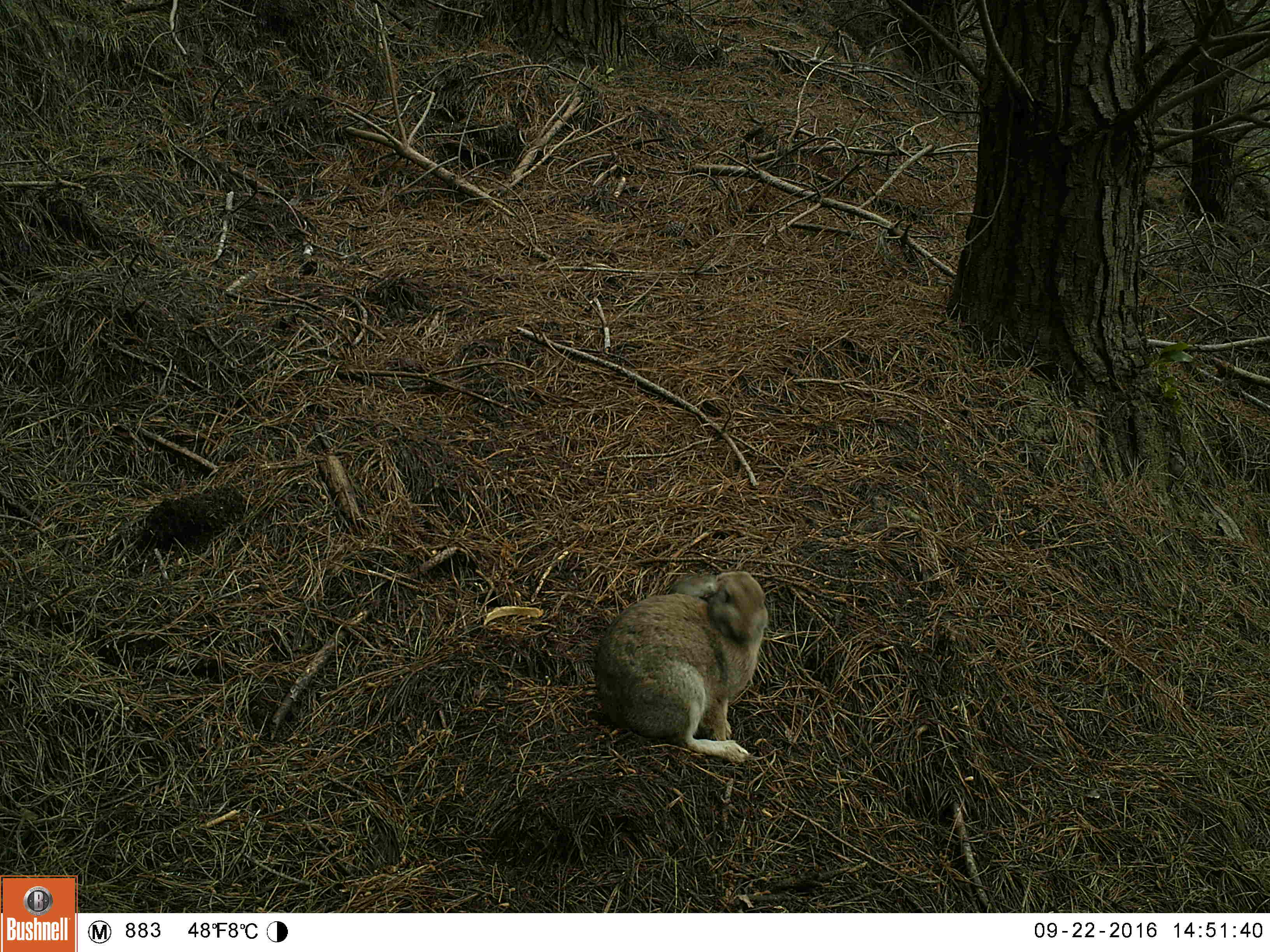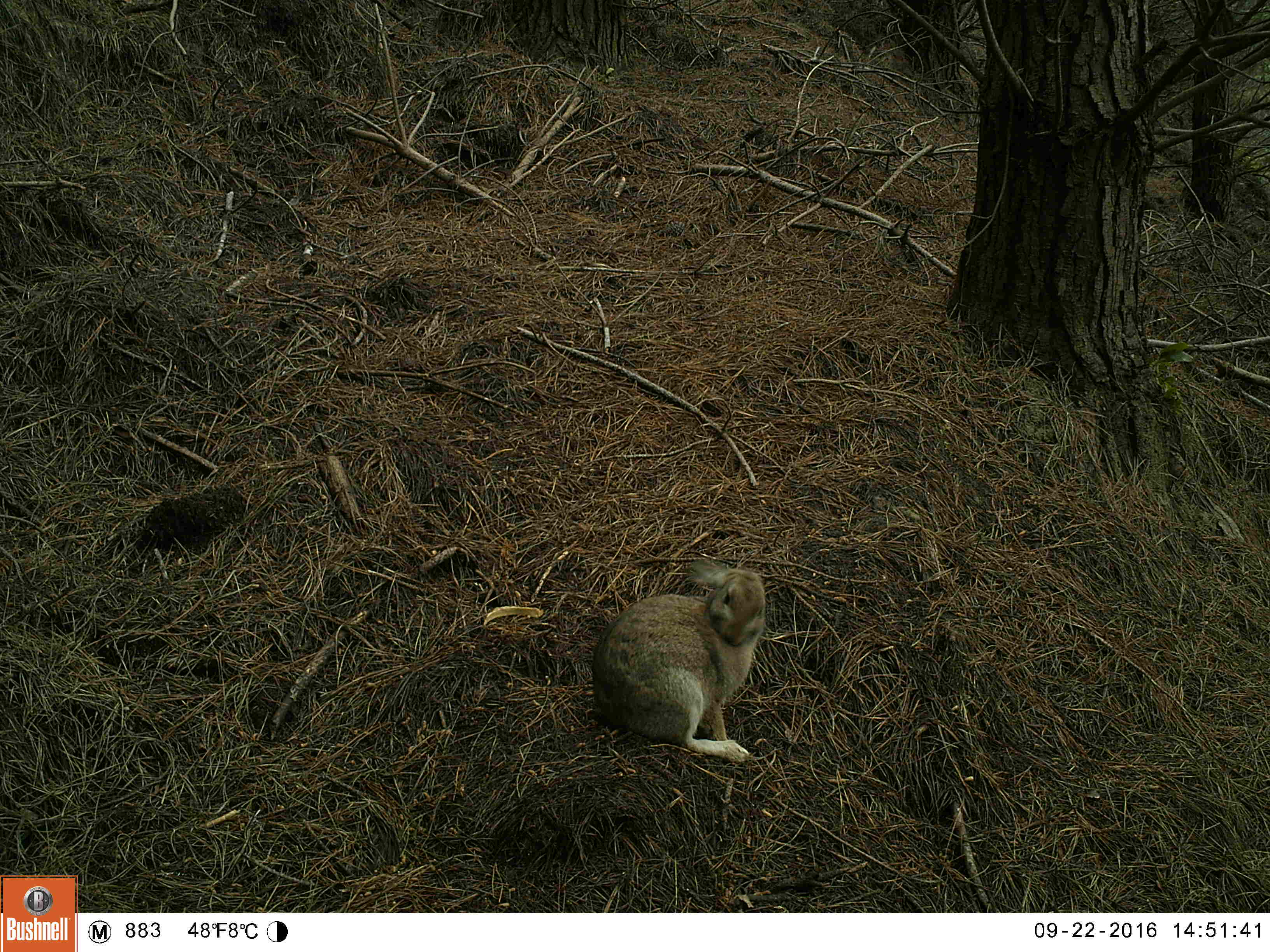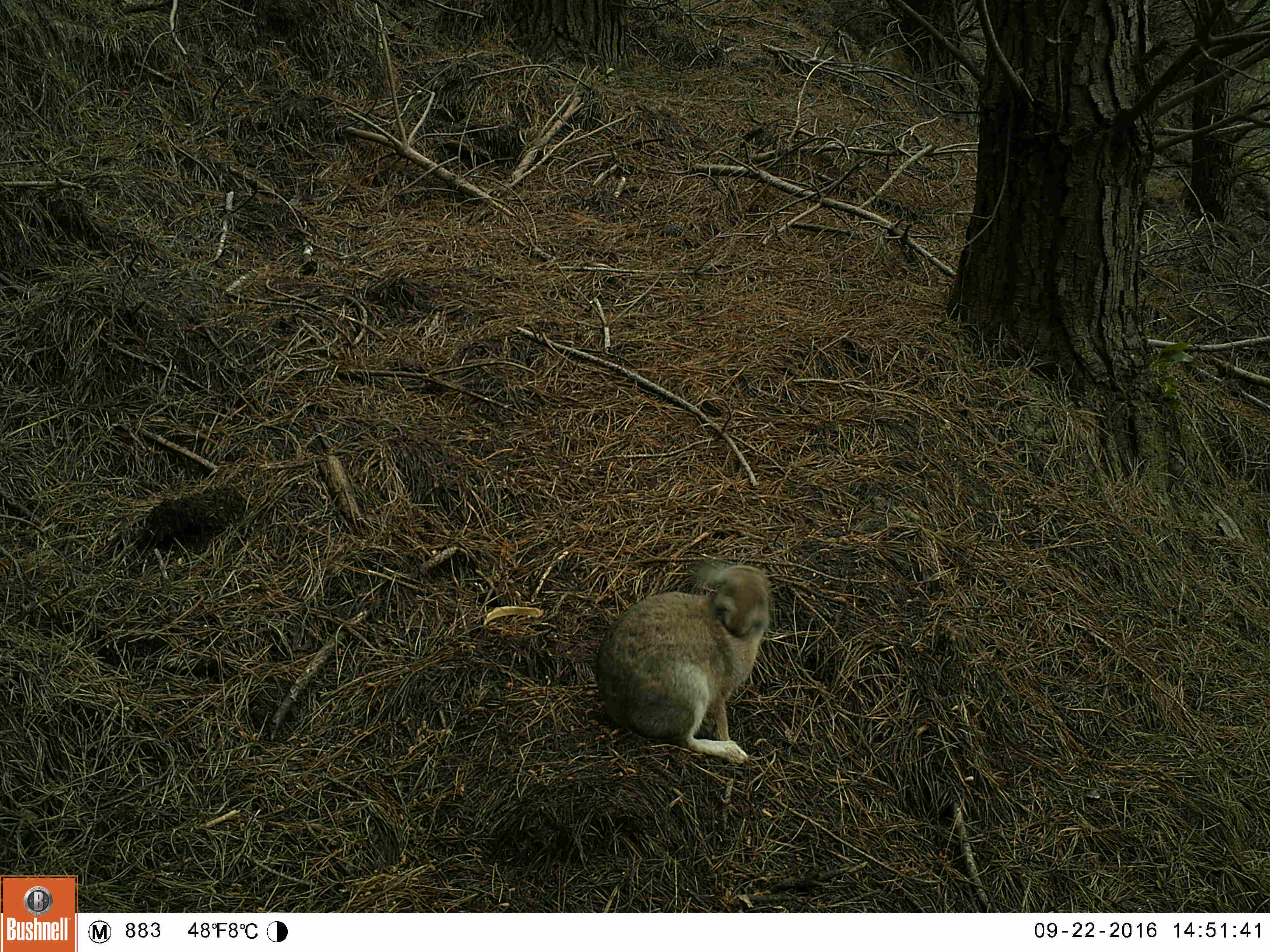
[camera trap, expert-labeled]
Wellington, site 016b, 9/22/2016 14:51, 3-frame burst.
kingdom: Animalia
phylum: Chordata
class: Mammalia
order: Lagomorpha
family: Leporidae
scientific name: Leporidae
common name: rabbit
Rabbit (Leporidae).